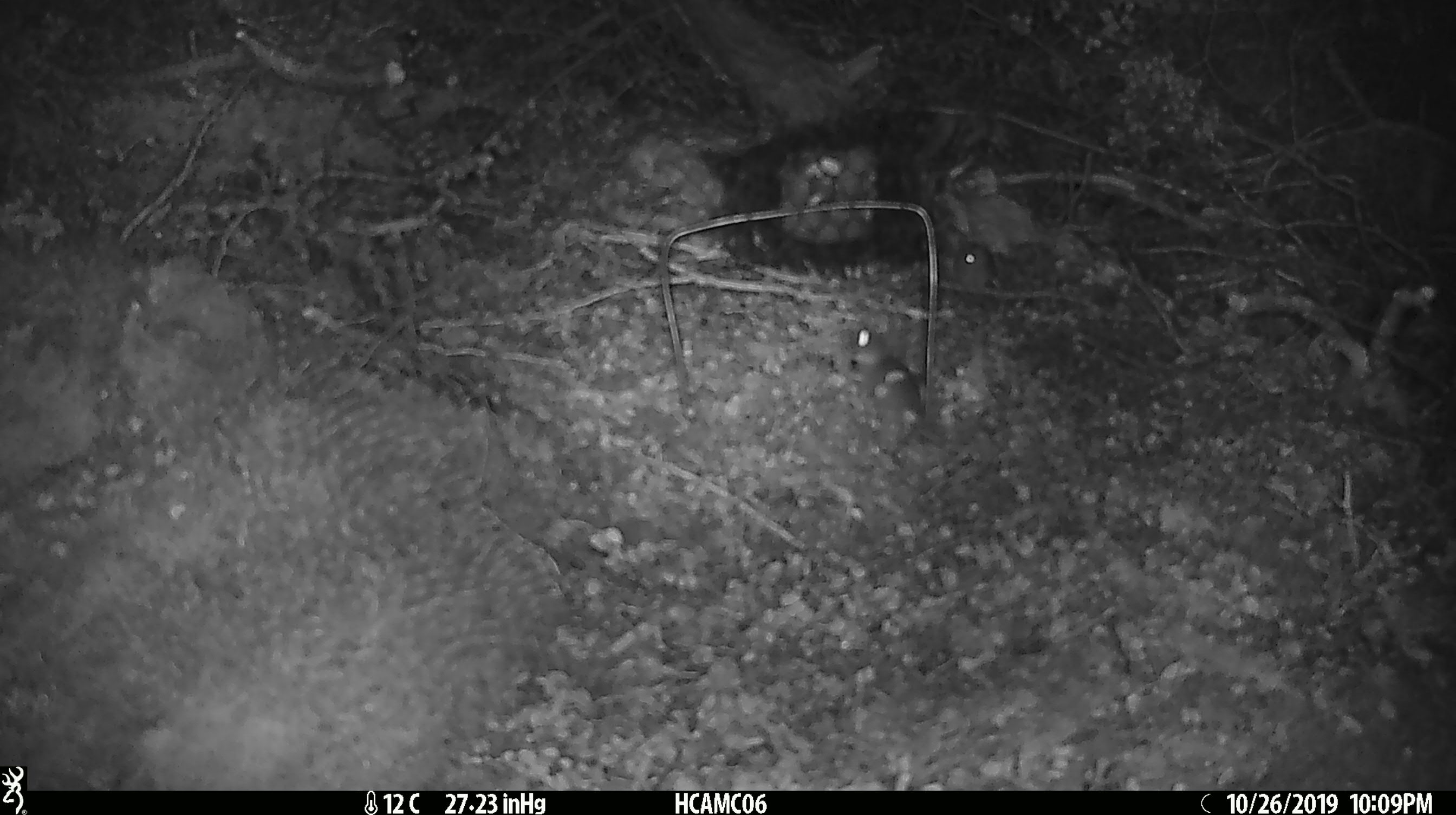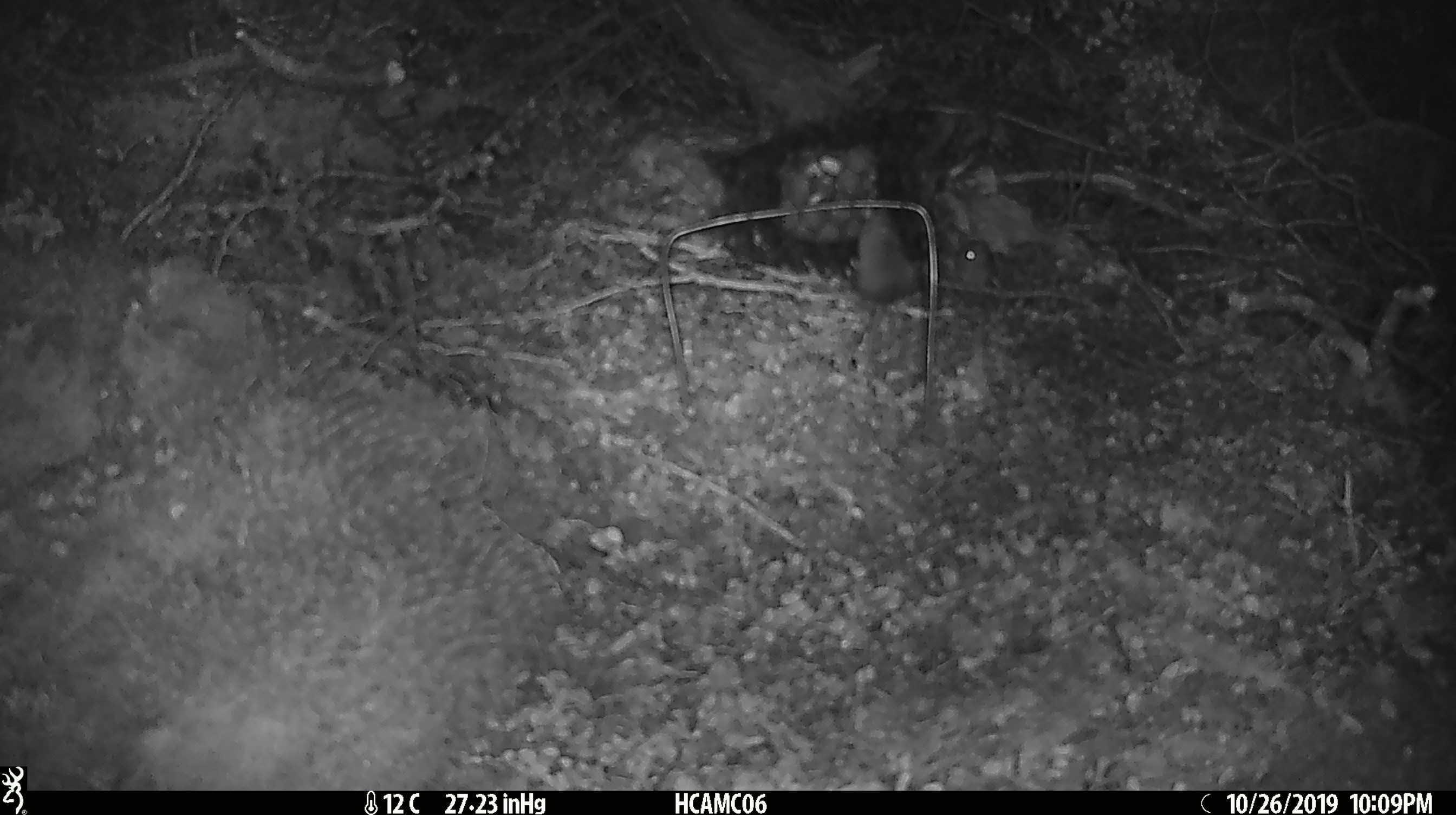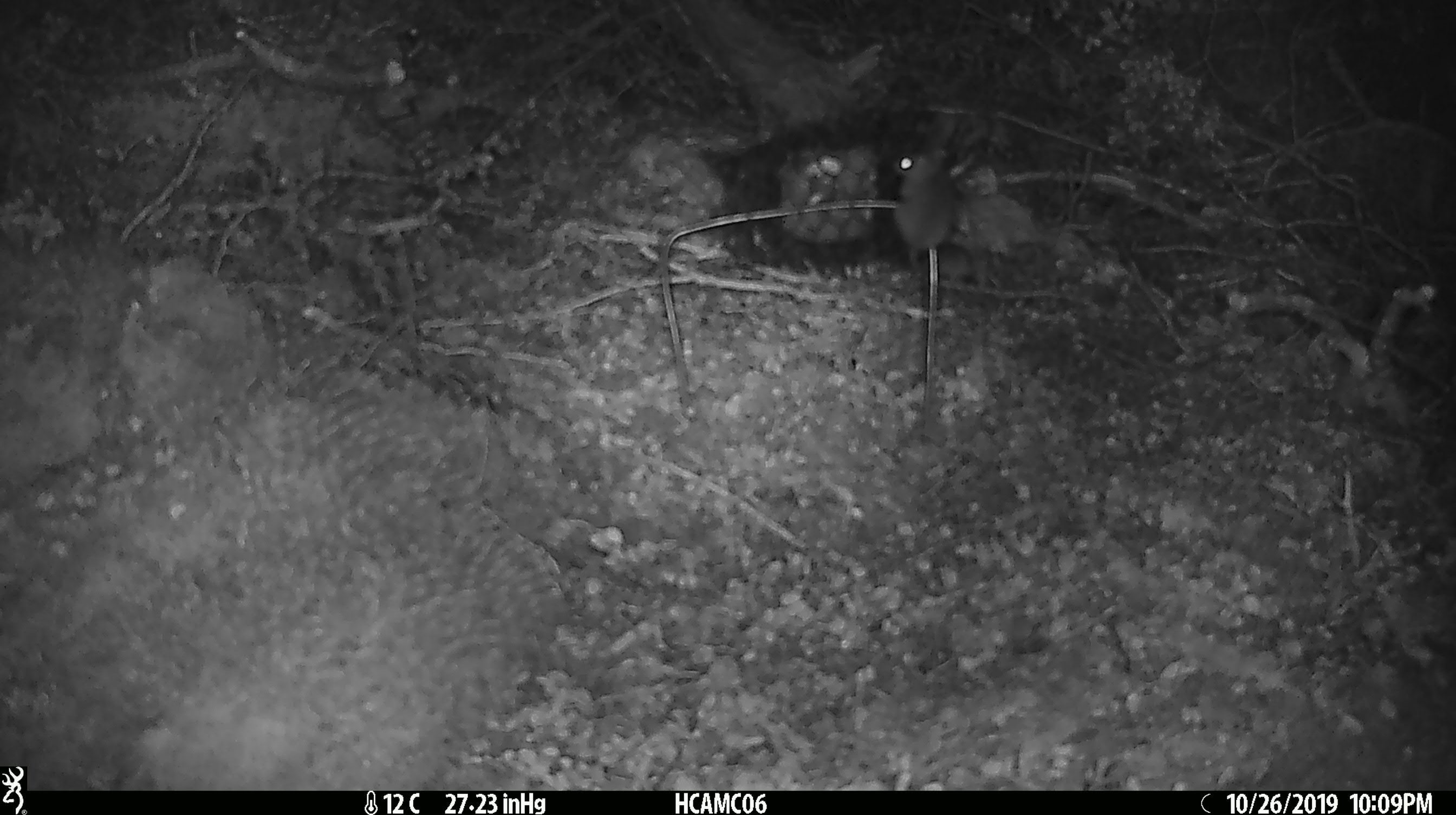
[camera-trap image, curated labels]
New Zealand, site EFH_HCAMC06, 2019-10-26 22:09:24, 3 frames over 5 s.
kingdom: Animalia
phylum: Chordata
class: Mammalia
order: Rodentia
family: Muridae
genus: Mus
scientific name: Mus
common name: mouse